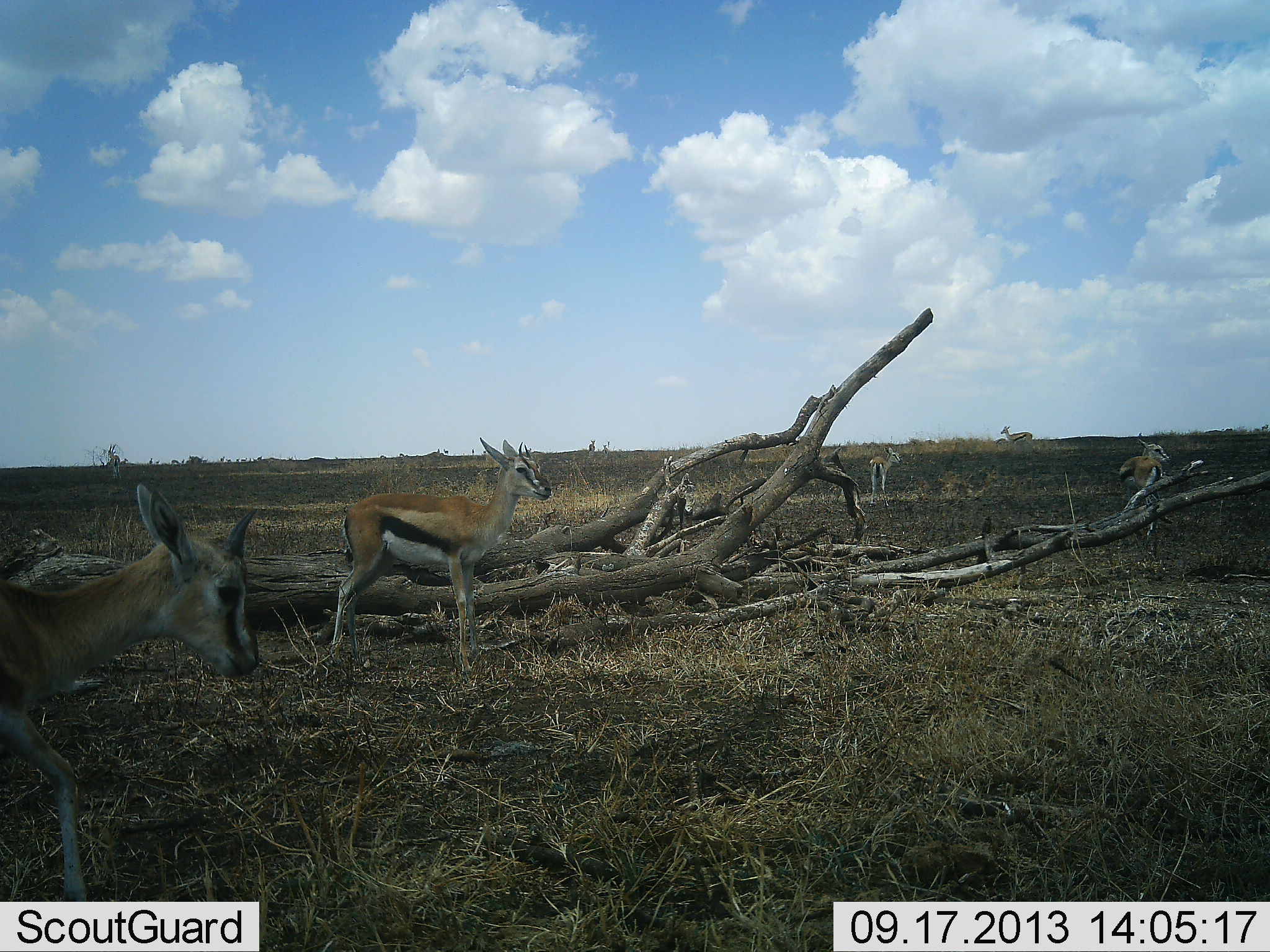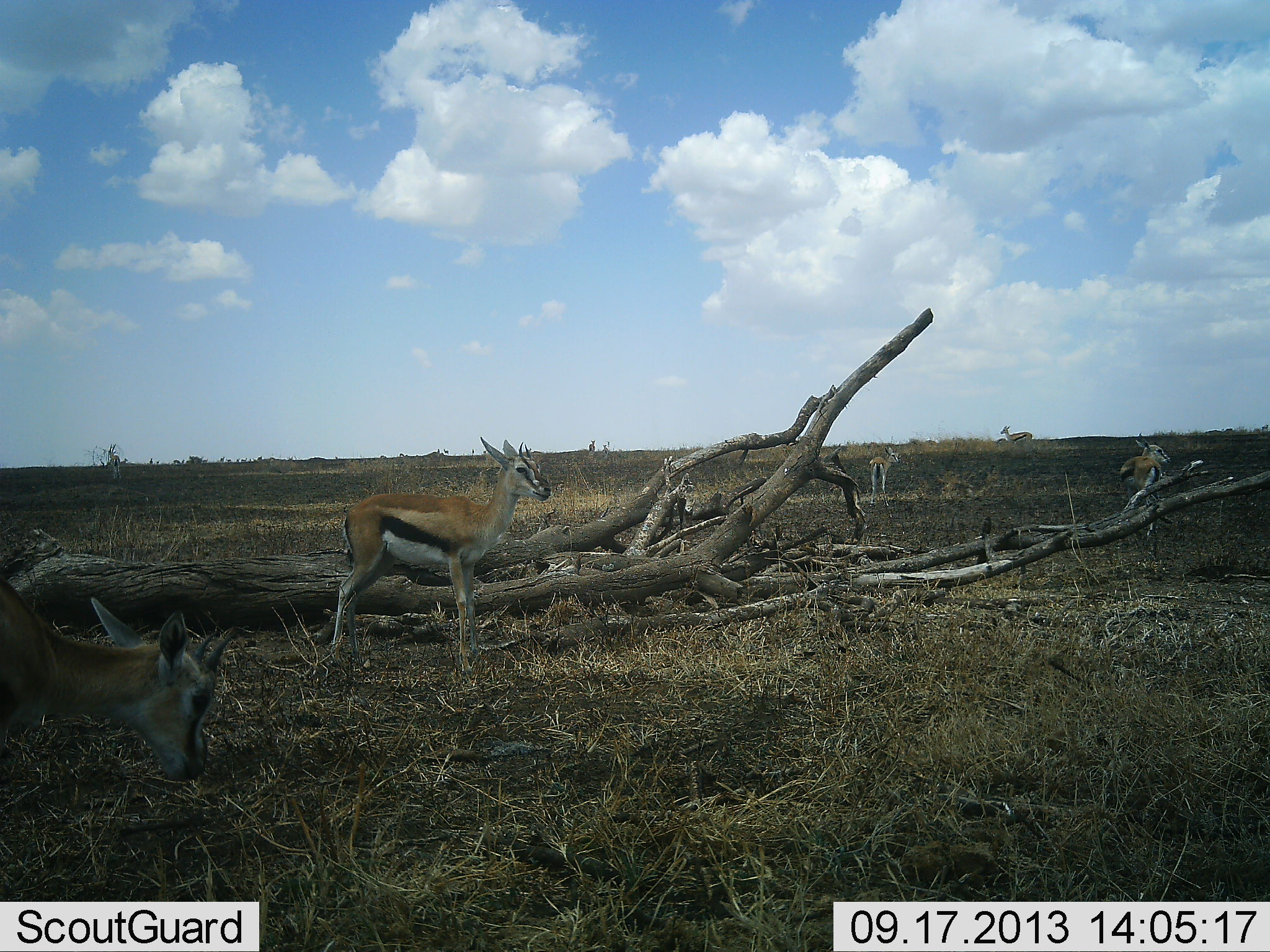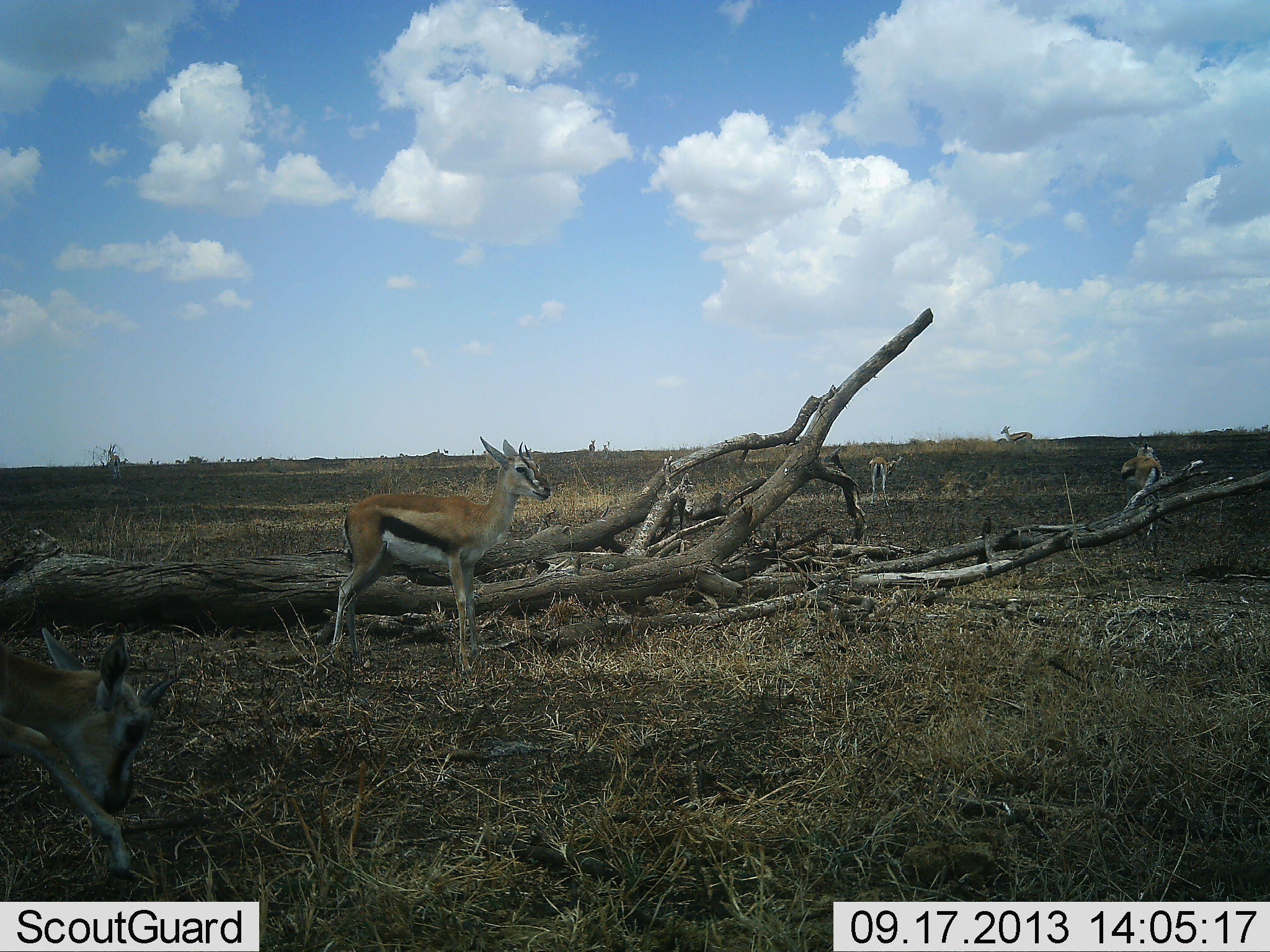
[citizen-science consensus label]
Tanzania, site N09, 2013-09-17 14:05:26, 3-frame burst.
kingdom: Animalia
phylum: Chordata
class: Mammalia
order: Artiodactyla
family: Bovidae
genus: Eudorcas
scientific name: Eudorcas thomsonii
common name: thomson's gazelle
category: gazellethomsons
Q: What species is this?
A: Gazellethomsons (thomson's gazelle) (Eudorcas thomsonii).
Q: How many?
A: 4.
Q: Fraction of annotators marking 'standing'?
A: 100%.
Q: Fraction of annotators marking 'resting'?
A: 0%.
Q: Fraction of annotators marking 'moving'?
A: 20%.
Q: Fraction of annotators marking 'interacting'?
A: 0%.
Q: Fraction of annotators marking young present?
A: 0%.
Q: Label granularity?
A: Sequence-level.